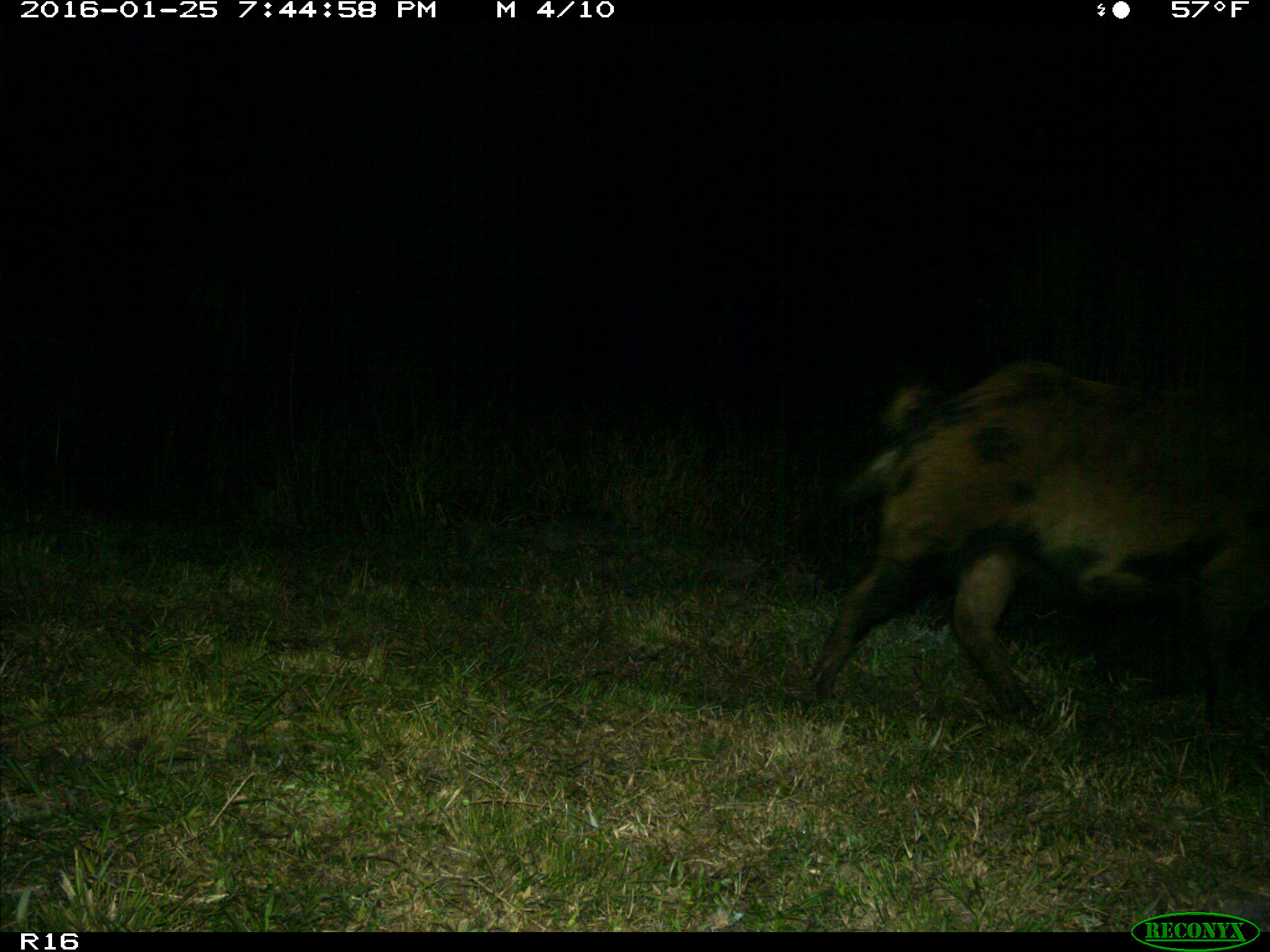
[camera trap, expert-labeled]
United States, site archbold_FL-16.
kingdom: Animalia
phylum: Chordata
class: Mammalia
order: Artiodactyla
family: Suidae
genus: Sus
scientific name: Sus scrofa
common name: wild boar